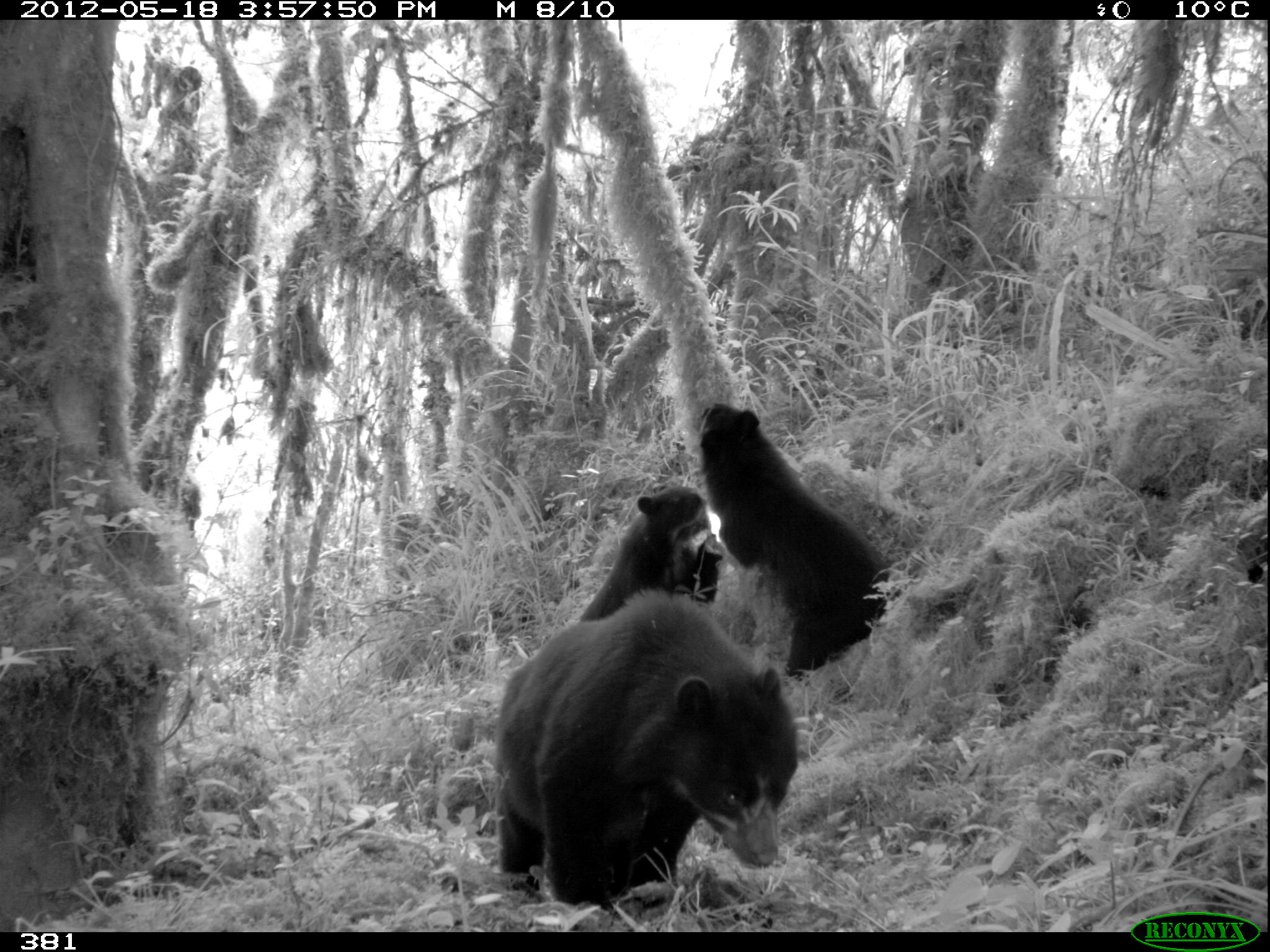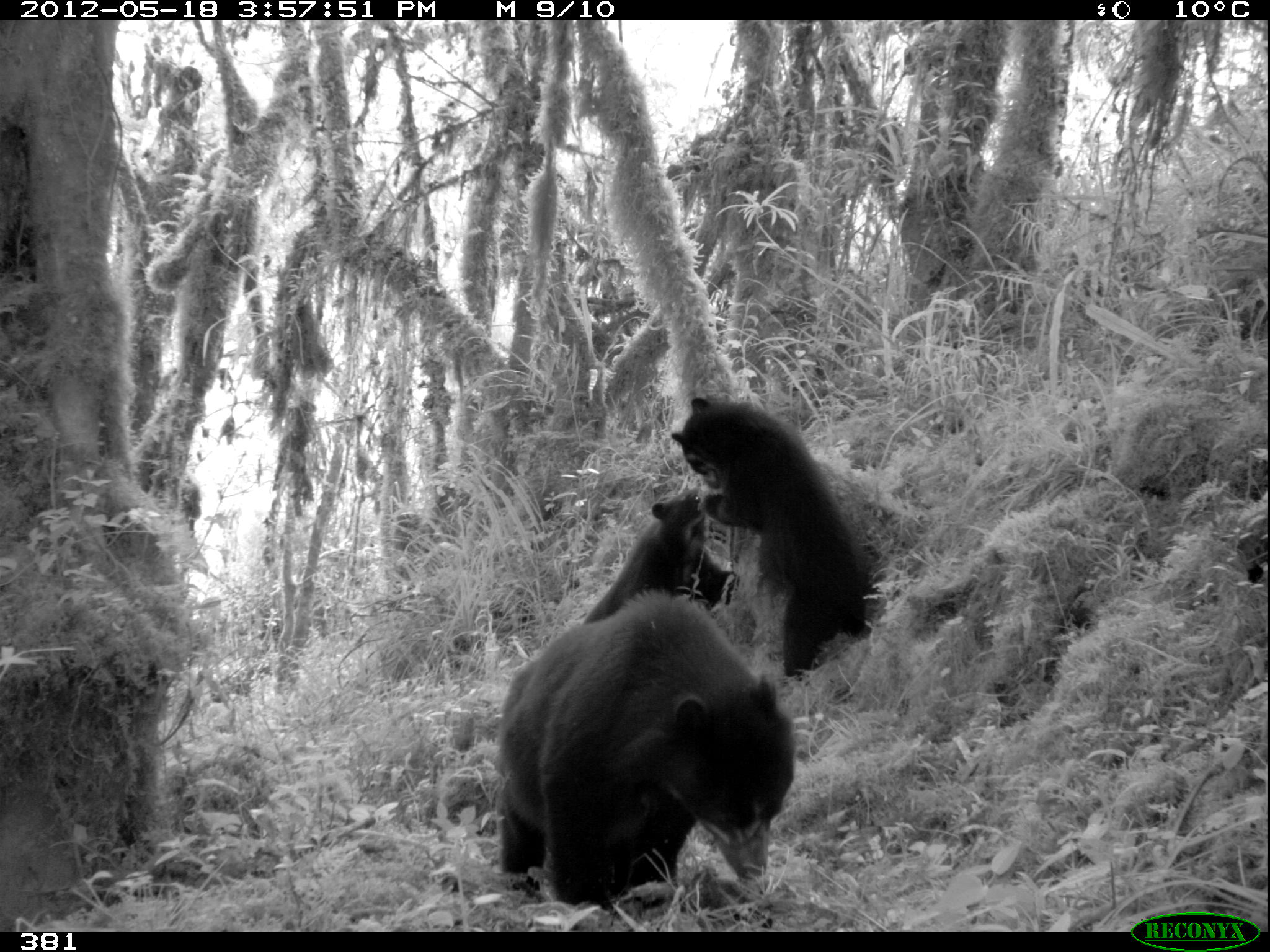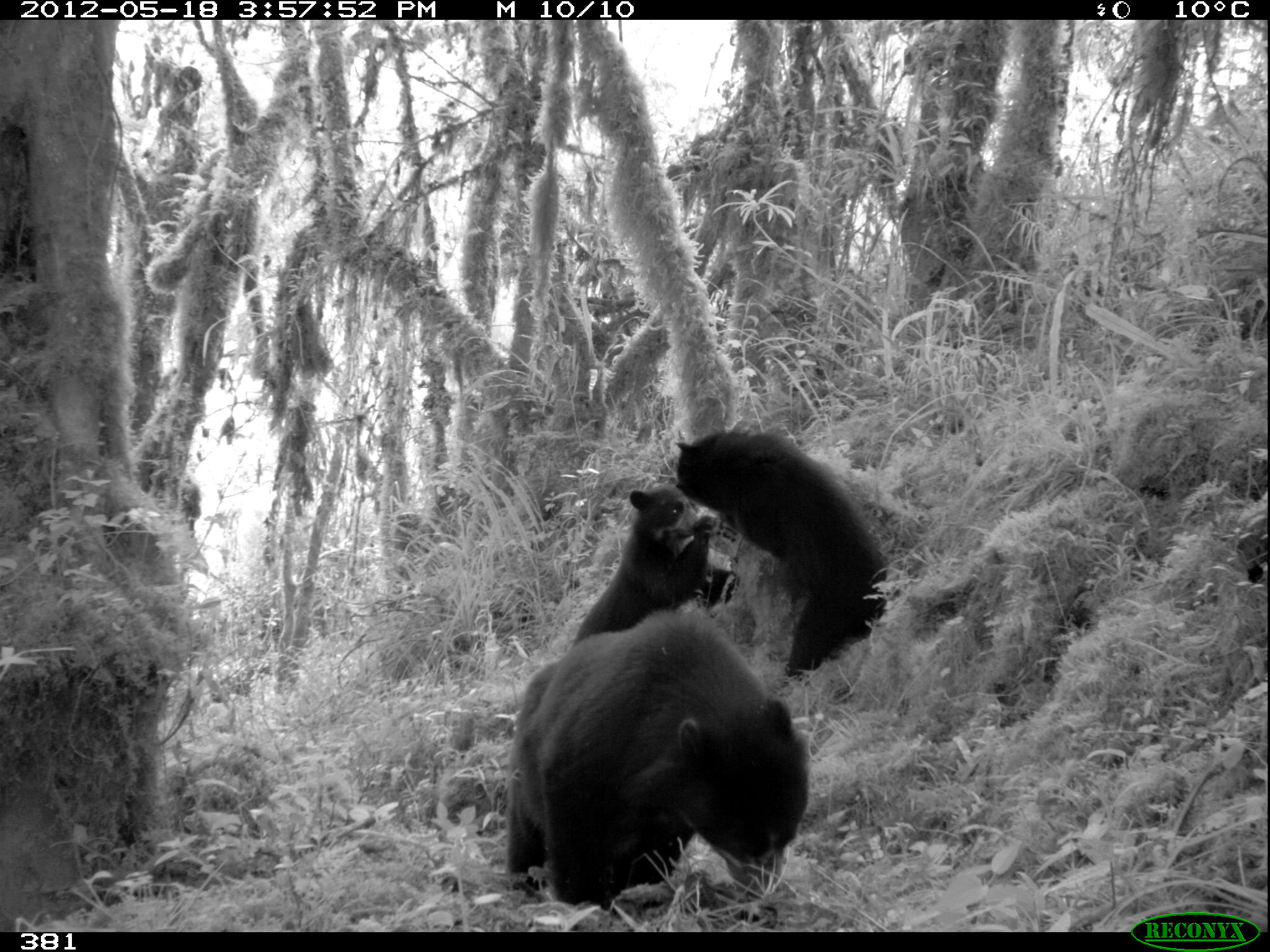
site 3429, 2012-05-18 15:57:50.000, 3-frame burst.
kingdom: Animalia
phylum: Chordata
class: Mammalia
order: Carnivora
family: Ursidae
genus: Tremarctos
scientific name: Tremarctos ornatus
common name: spectacled bear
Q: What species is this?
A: Tremarctos ornatus (spectacled bear).